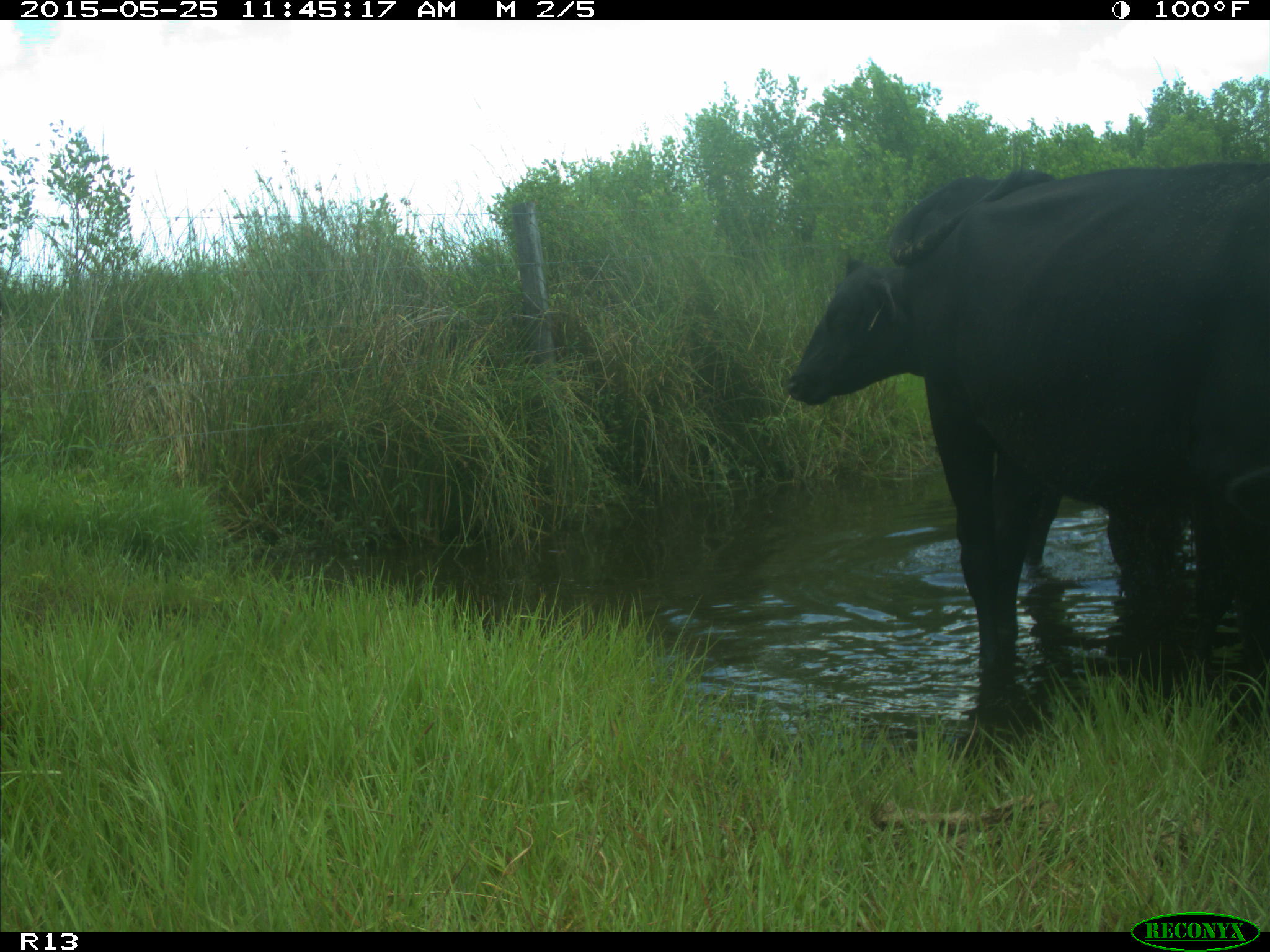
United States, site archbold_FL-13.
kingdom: Animalia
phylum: Chordata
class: Mammalia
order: Artiodactyla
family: Bovidae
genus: Bos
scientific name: Bos taurus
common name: domestic cow